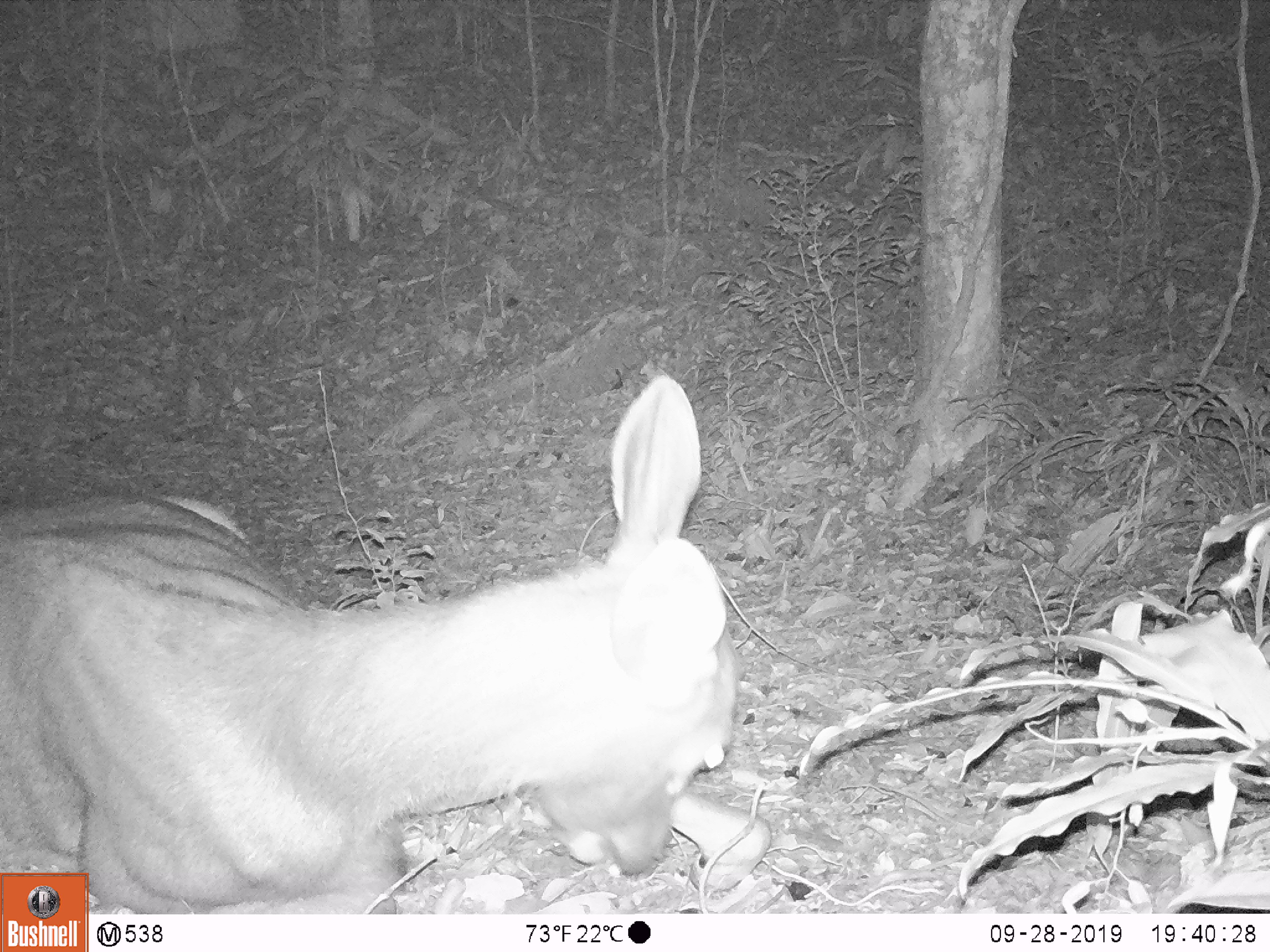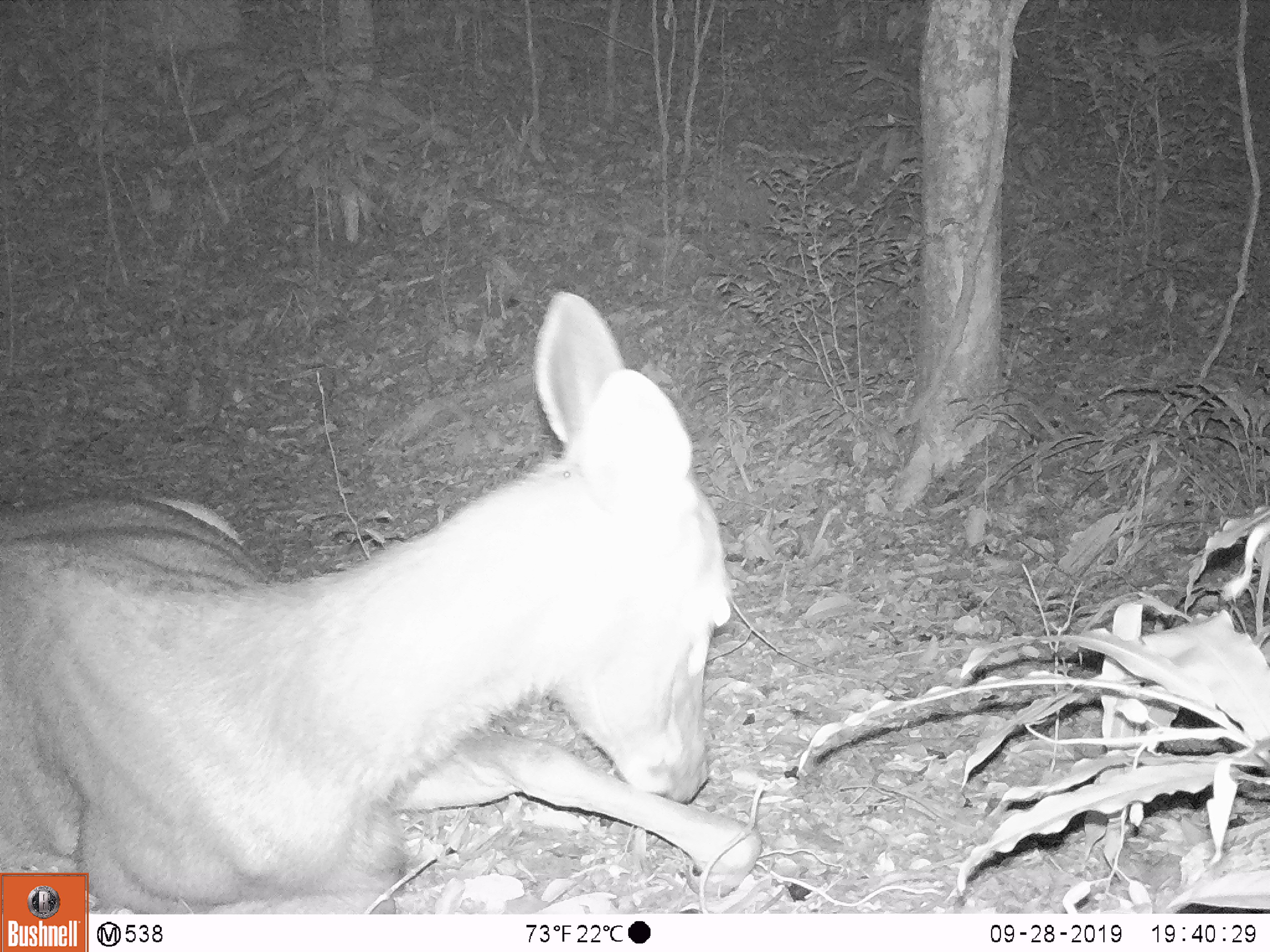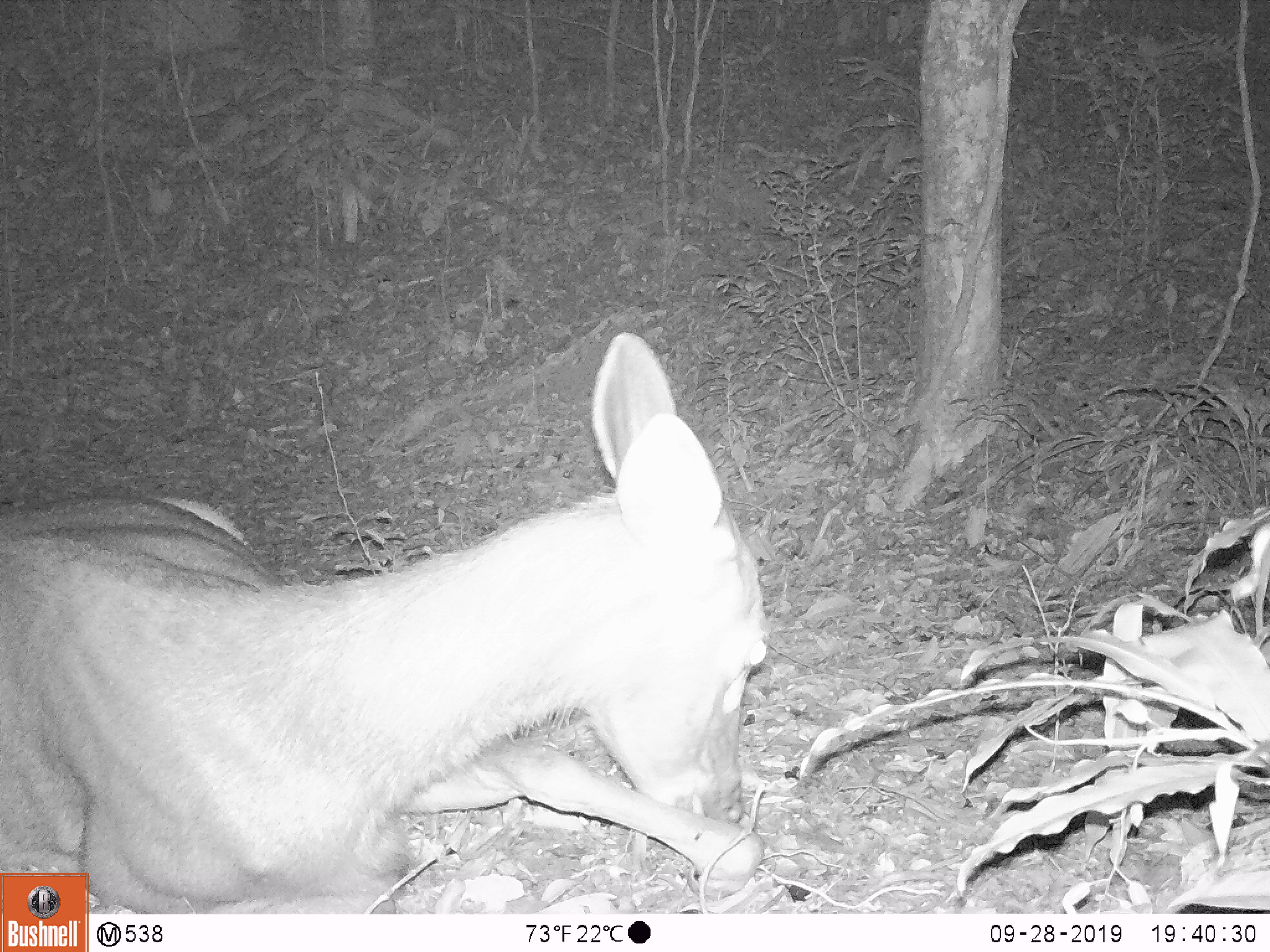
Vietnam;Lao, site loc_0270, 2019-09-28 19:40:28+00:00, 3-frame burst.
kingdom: Animalia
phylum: Chordata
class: Mammalia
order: Artiodactyla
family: Cervidae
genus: Rusa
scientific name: Rusa unicolor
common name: sambar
Sambar (Rusa unicolor). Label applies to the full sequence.